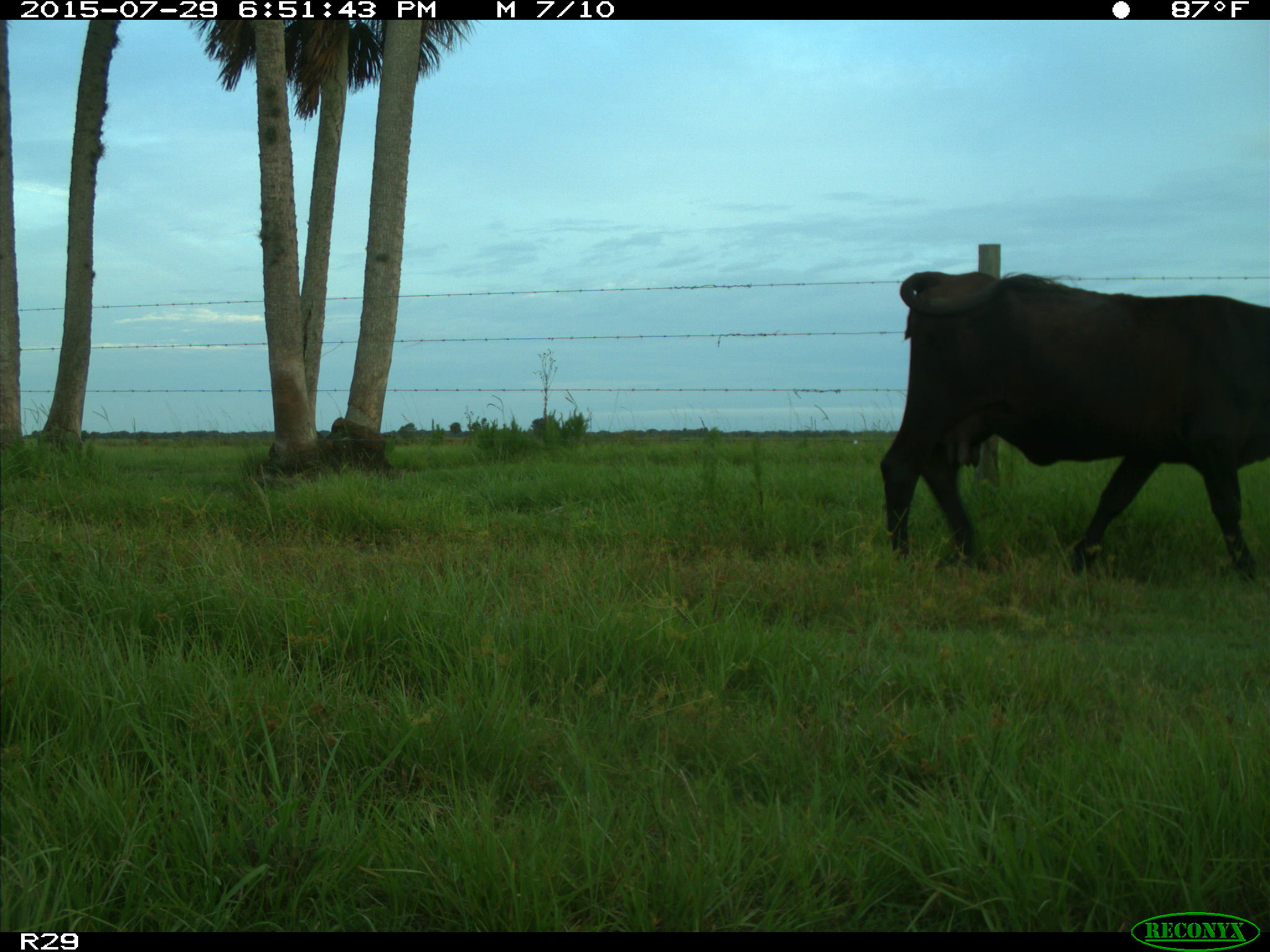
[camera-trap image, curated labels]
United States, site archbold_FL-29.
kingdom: Animalia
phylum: Chordata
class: Mammalia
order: Artiodactyla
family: Bovidae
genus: Bos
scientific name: Bos taurus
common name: domestic cow